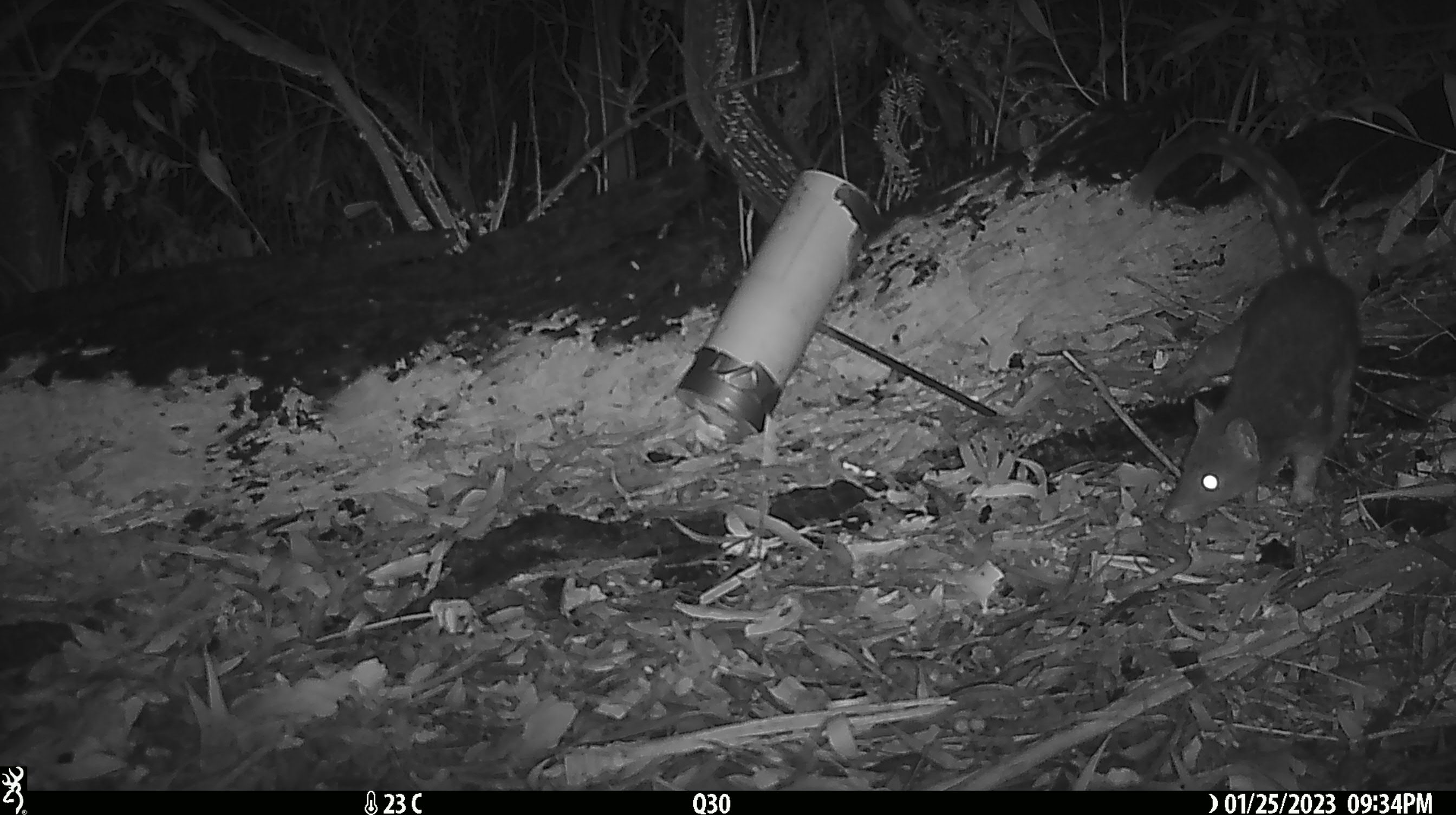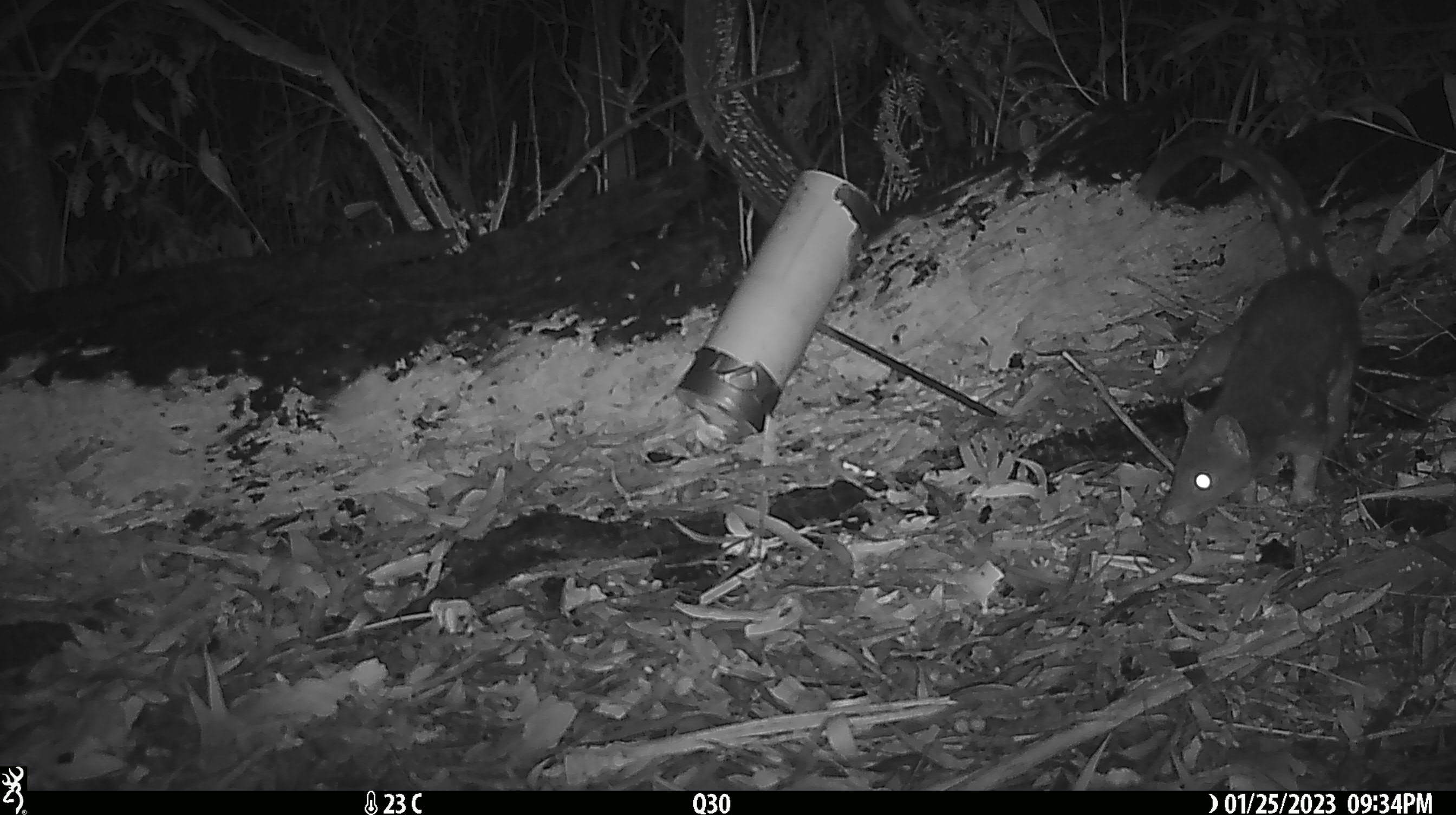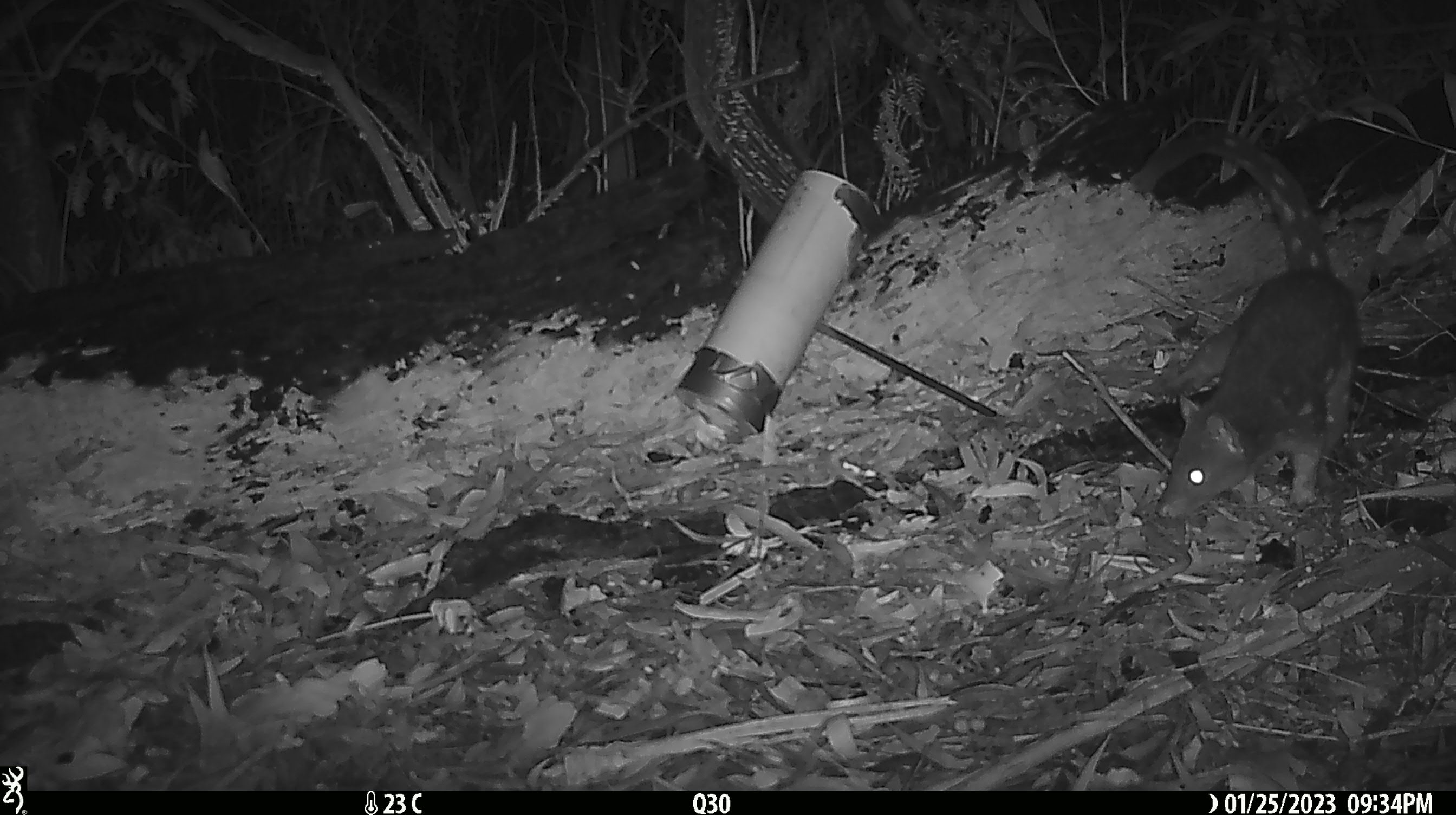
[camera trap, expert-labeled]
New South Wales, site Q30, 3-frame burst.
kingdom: Animalia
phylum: Chordata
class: Mammalia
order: Dasyuromorphia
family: Dasyuridae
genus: Dasyurus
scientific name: Dasyurus maculatus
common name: spotted-tailed quoll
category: quoll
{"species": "quoll (spotted-tailed quoll) (Dasyurus maculatus)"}